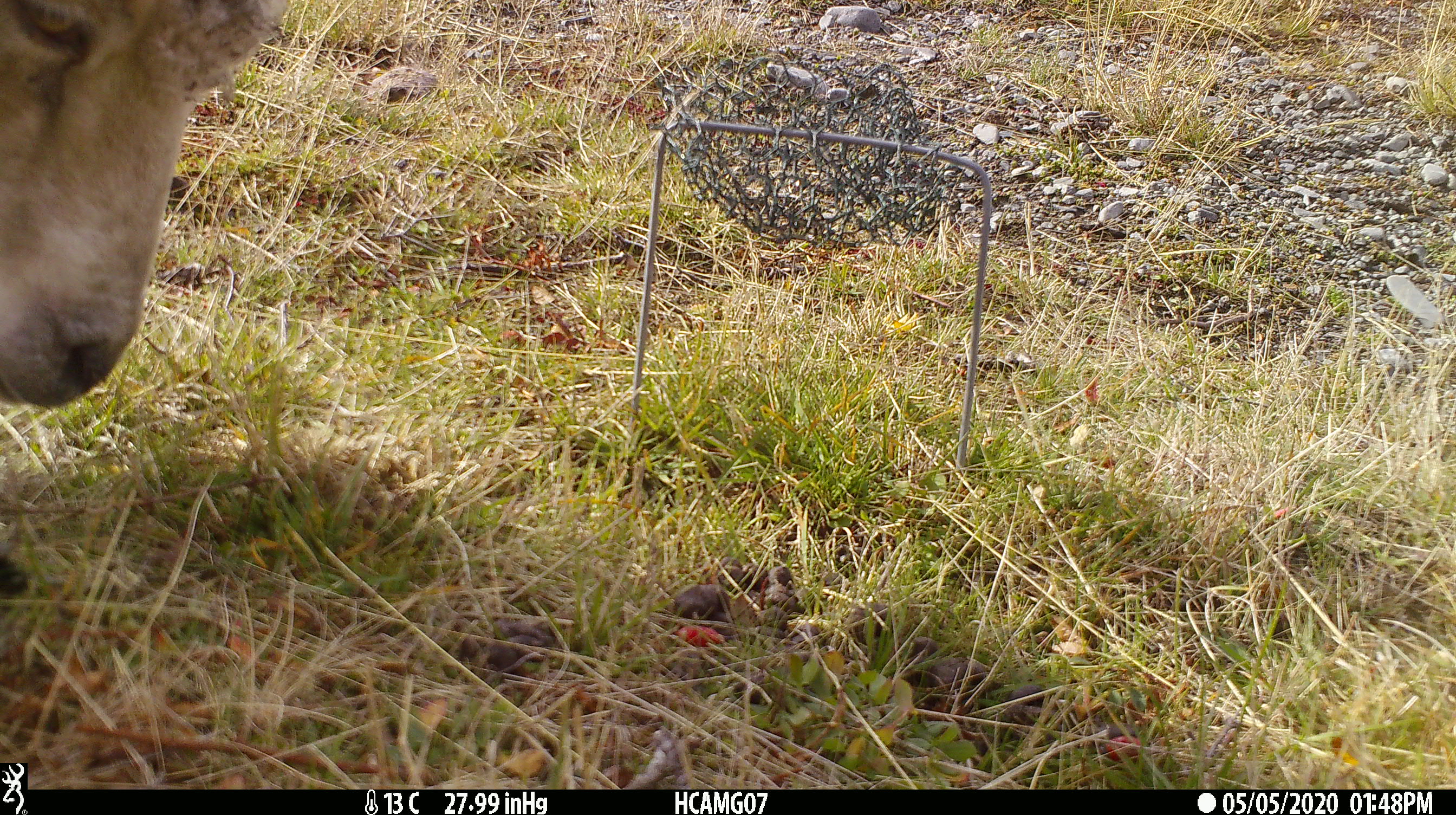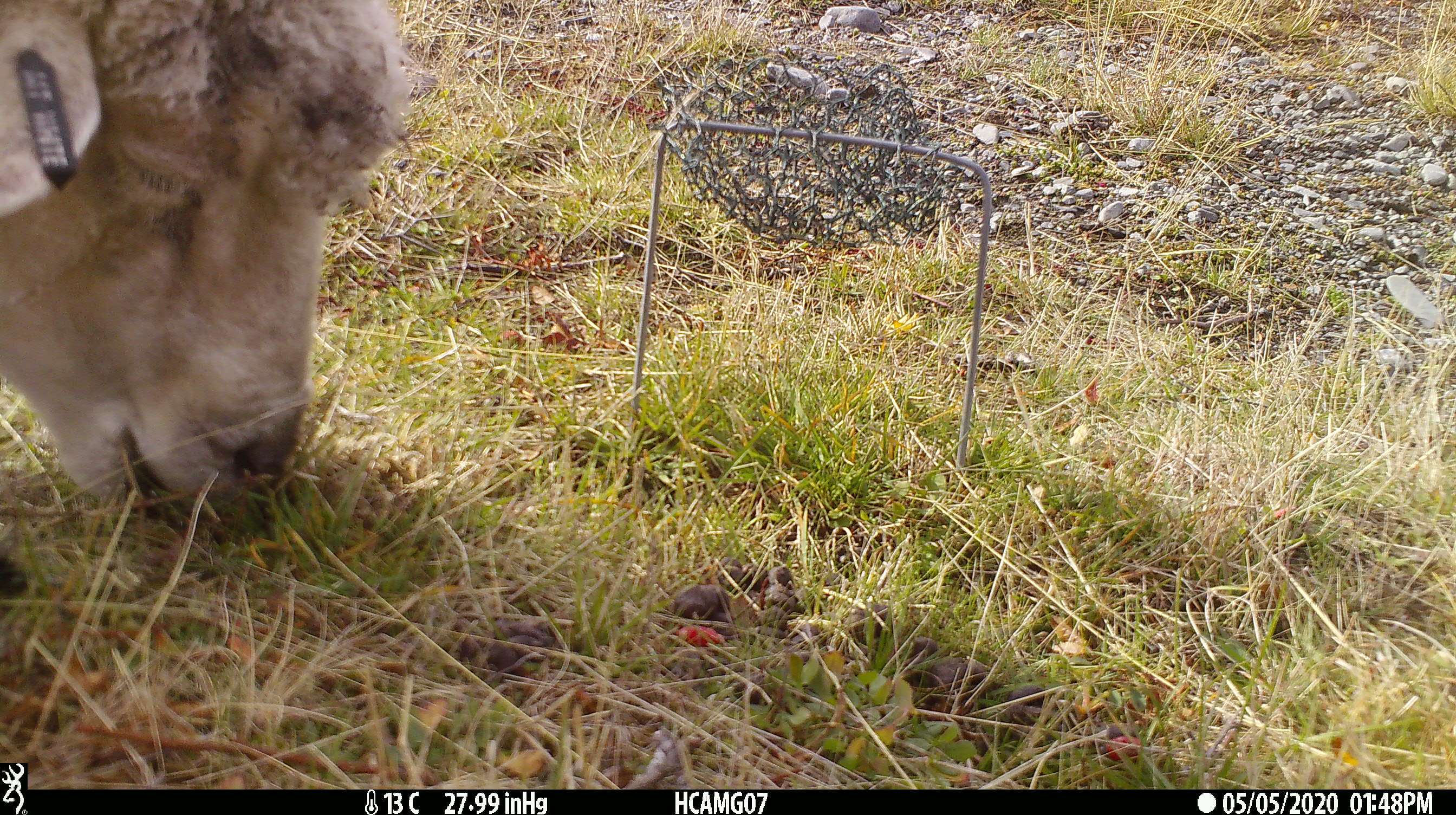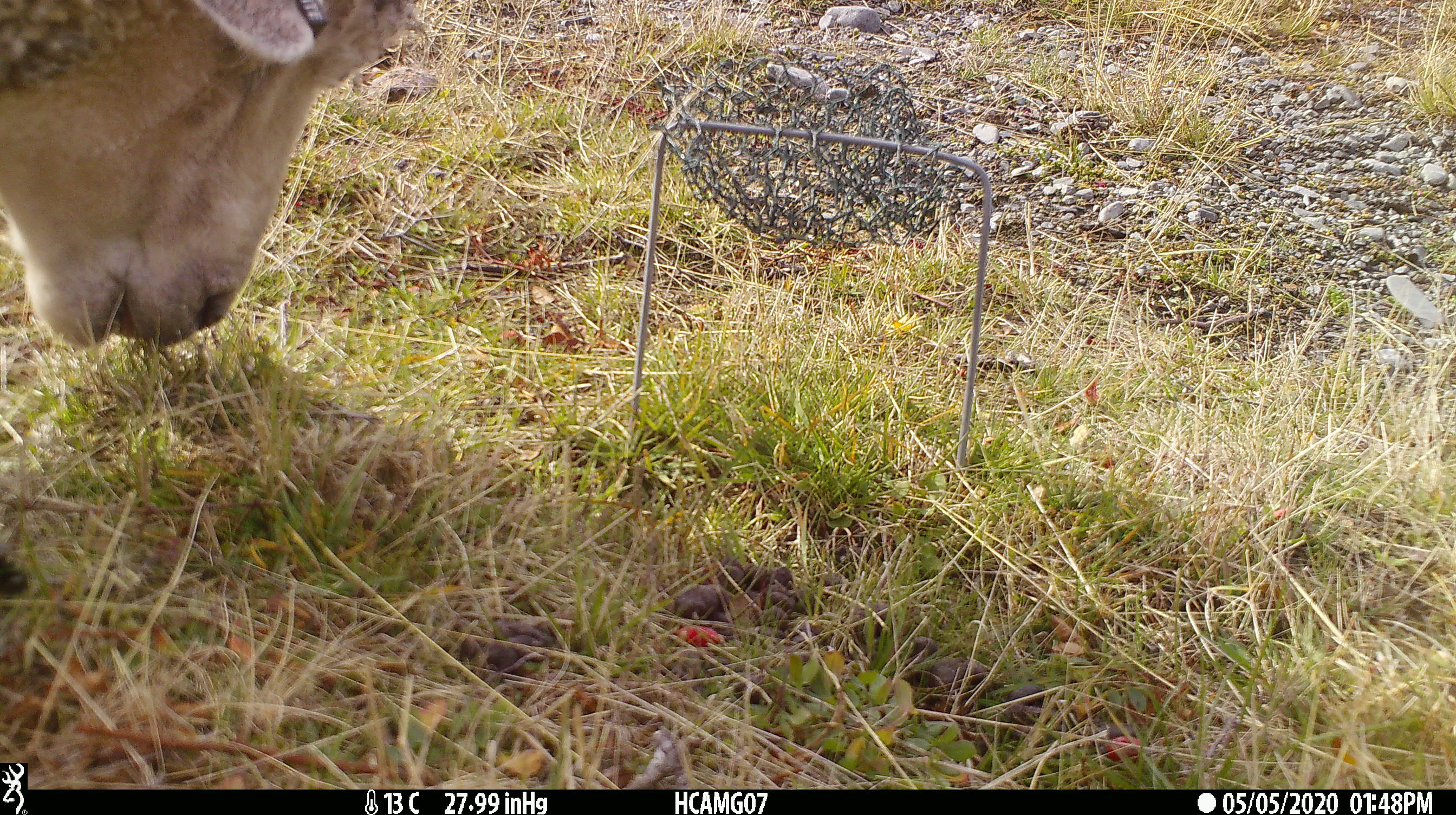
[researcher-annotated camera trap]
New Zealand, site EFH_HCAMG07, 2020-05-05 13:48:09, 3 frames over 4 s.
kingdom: Animalia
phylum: Chordata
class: Mammalia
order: Artiodactyla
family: Bovidae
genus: Ovis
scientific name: Ovis aries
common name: domestic sheep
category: sheep